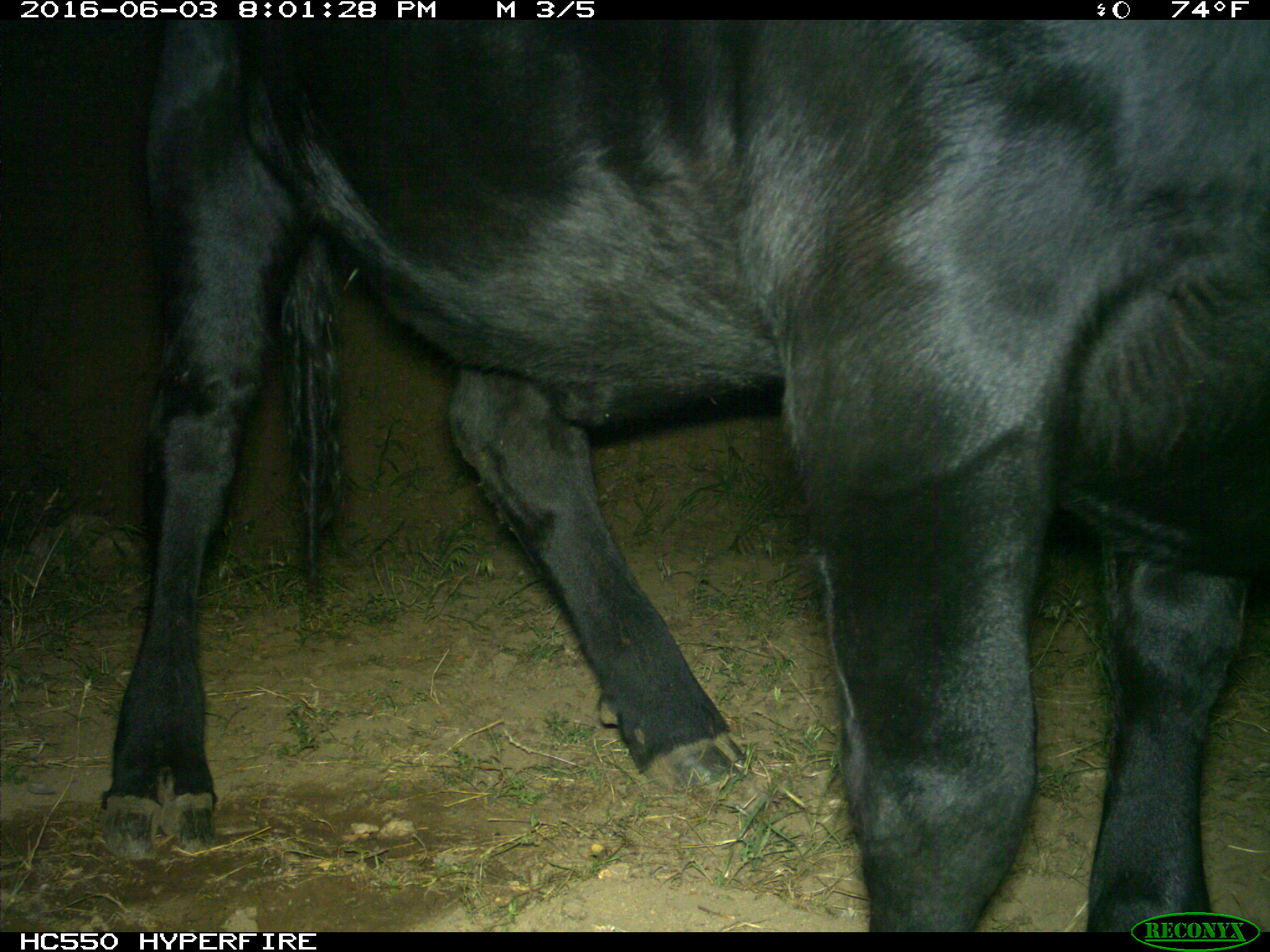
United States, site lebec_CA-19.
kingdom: Animalia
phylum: Chordata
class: Mammalia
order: Artiodactyla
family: Bovidae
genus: Bos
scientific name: Bos taurus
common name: domestic cow